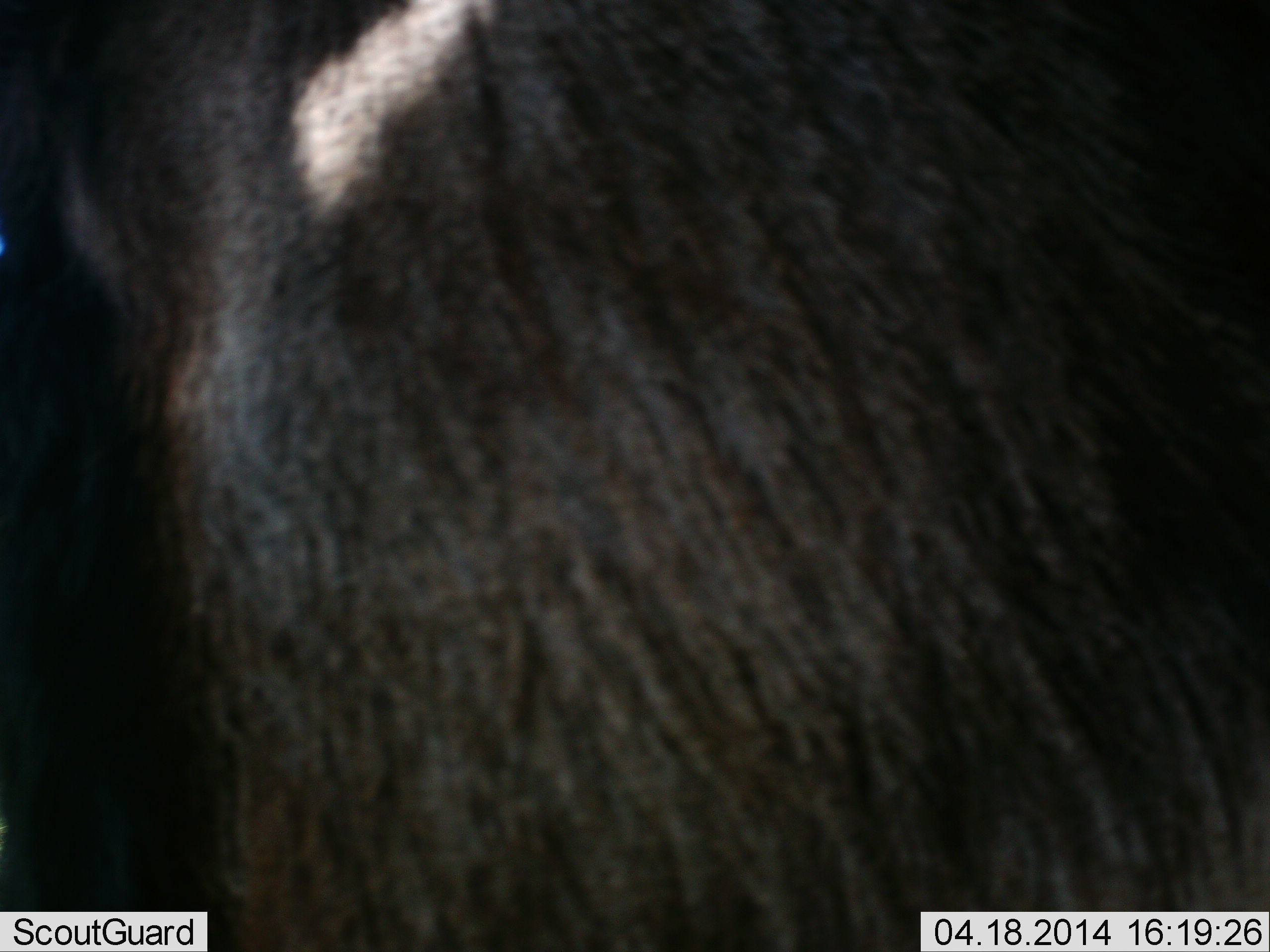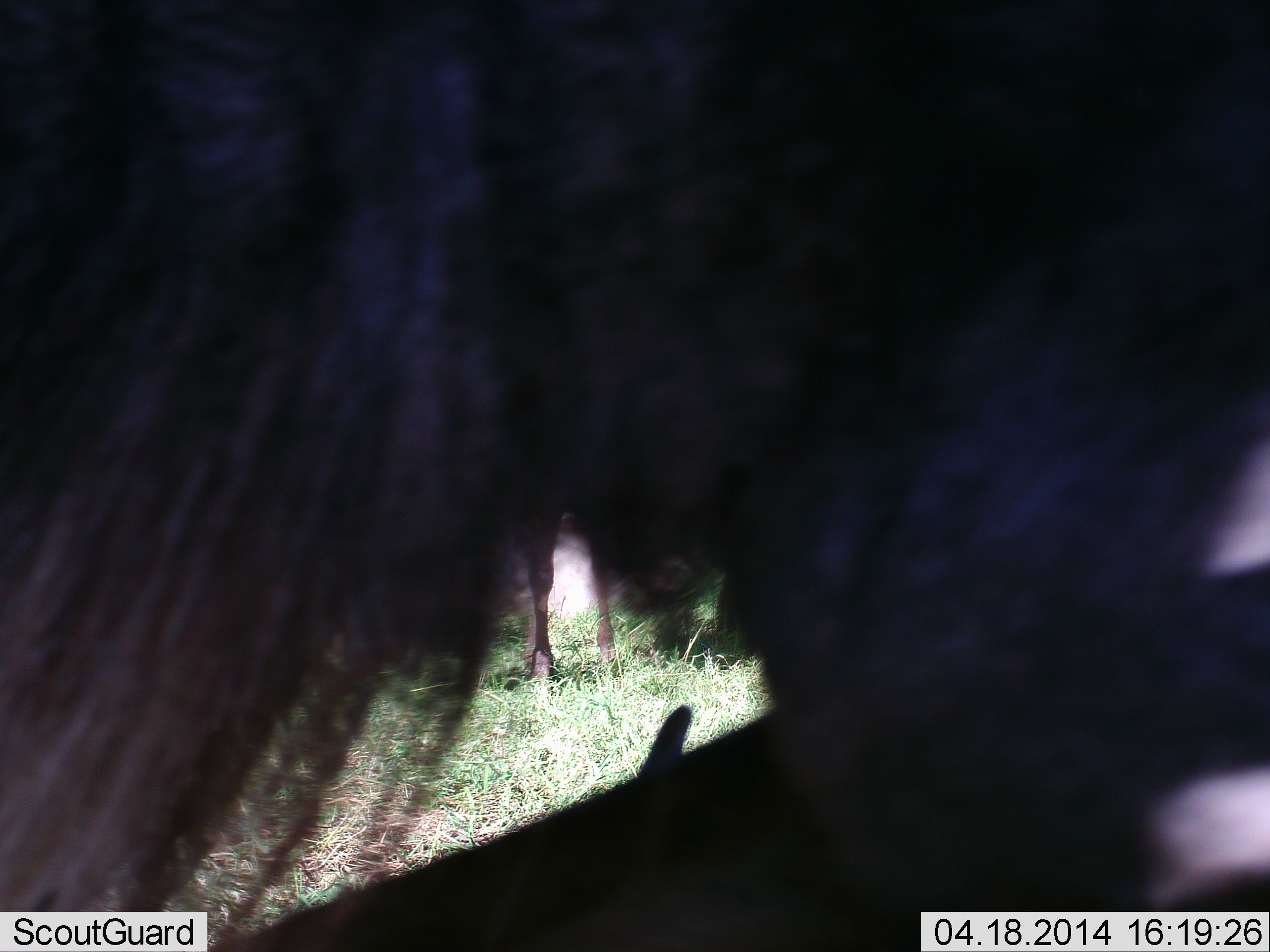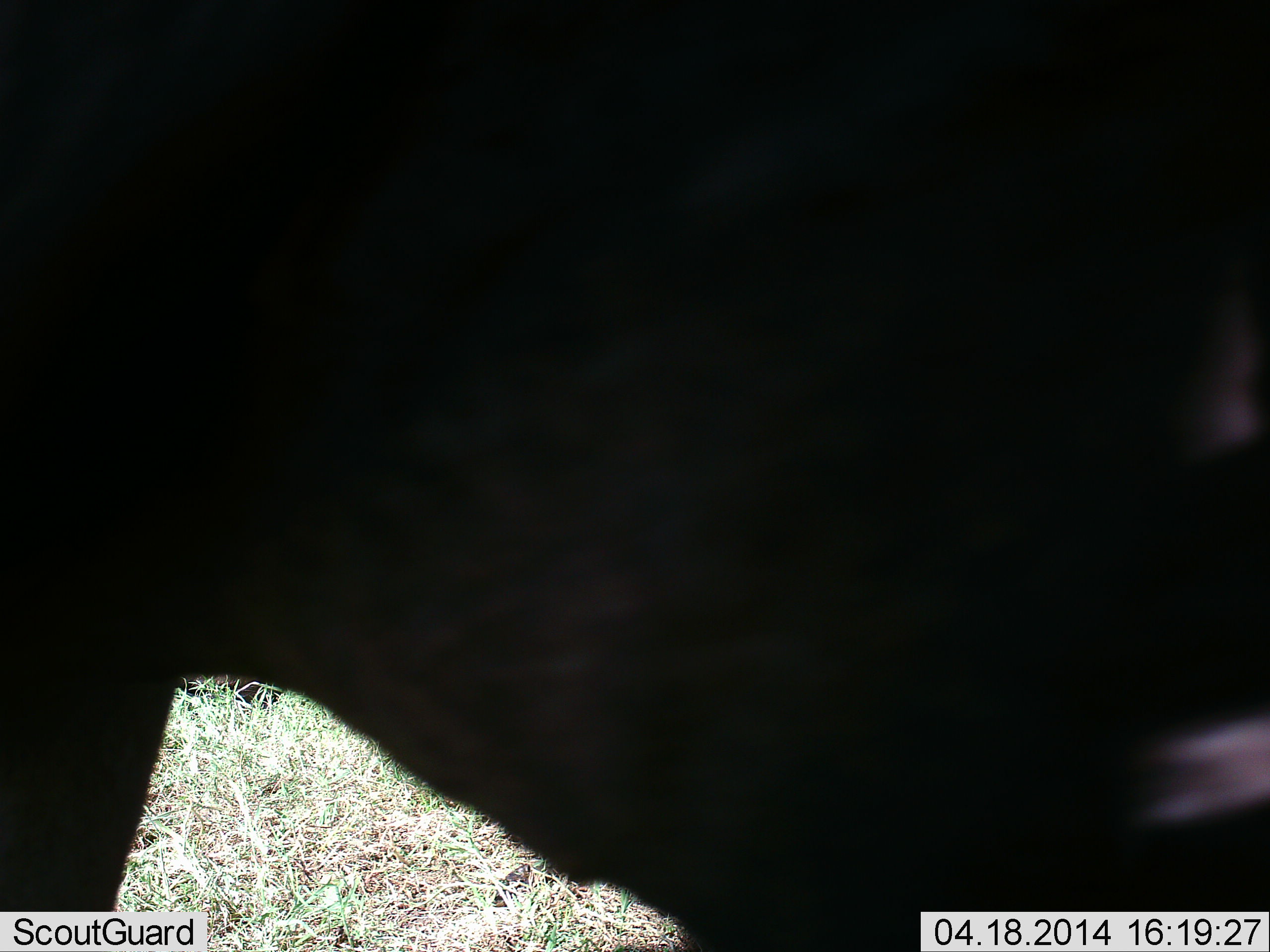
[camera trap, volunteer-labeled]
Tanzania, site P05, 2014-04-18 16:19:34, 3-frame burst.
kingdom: Animalia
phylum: Chordata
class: Mammalia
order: Artiodactyla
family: Bovidae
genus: Connochaetes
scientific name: Connochaetes taurinus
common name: blue wildebeest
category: wildebeest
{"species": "wildebeest (blue wildebeest) (Connochaetes taurinus)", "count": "2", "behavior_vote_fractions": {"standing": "80%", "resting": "10%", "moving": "40%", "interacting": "0%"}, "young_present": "0%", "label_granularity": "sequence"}